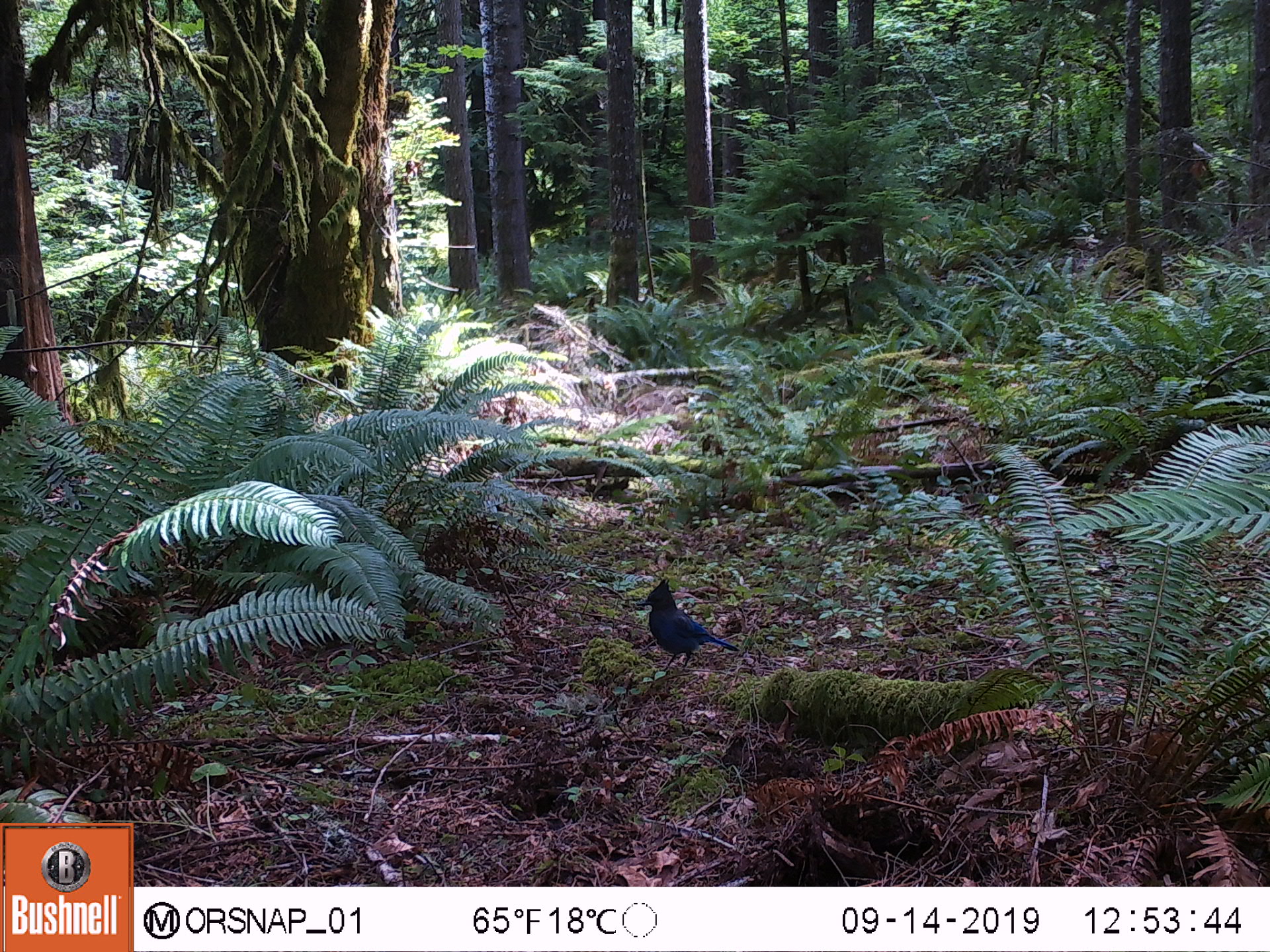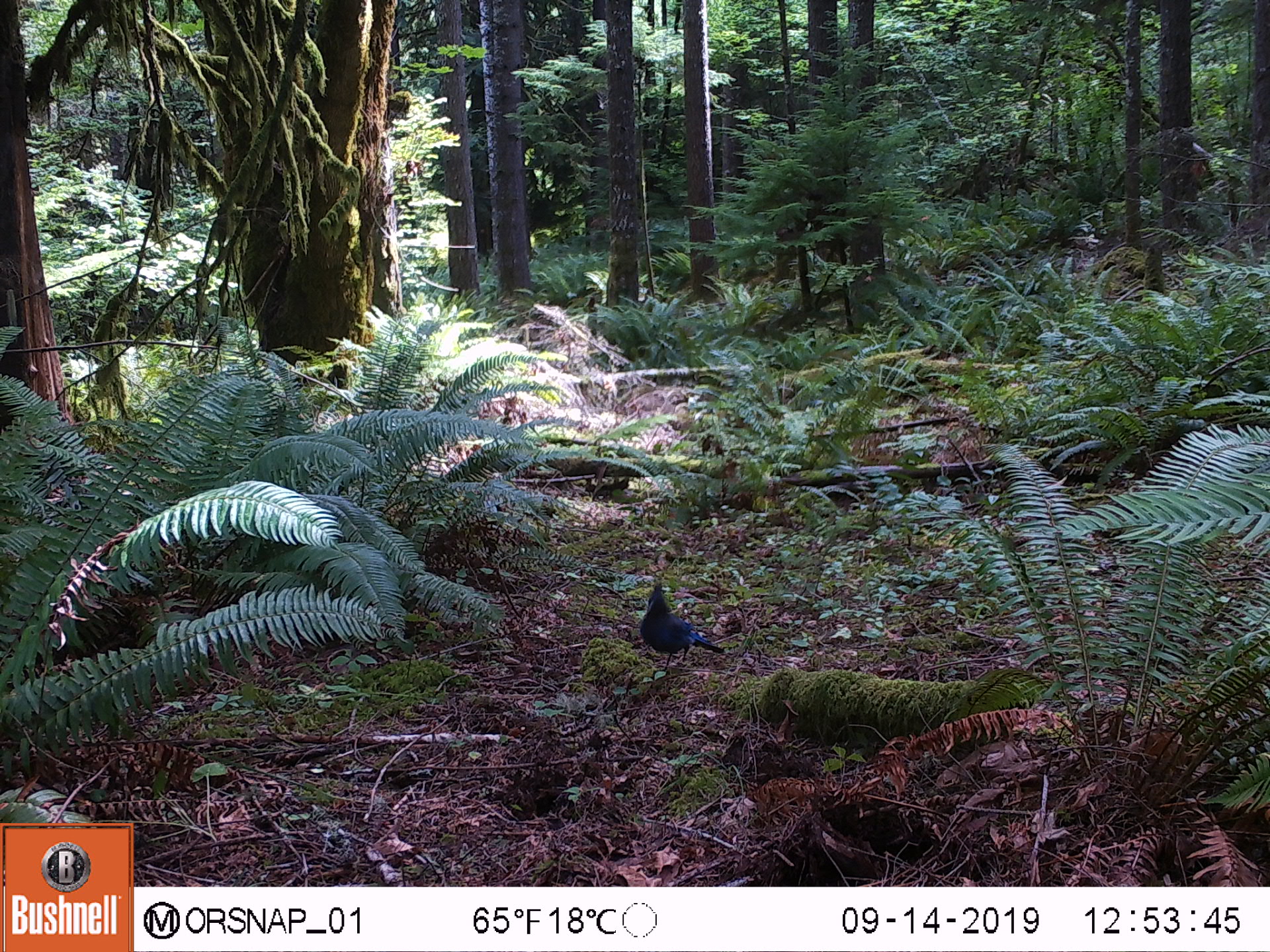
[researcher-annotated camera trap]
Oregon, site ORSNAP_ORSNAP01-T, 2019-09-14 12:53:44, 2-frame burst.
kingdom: Animalia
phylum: Chordata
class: Aves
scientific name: Aves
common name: bird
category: other bird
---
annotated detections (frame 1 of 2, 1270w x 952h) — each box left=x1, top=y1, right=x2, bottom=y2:
other bird: left=629, top=575, right=748, bottom=670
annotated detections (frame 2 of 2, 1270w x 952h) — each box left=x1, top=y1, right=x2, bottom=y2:
other bird: left=640, top=583, right=736, bottom=674